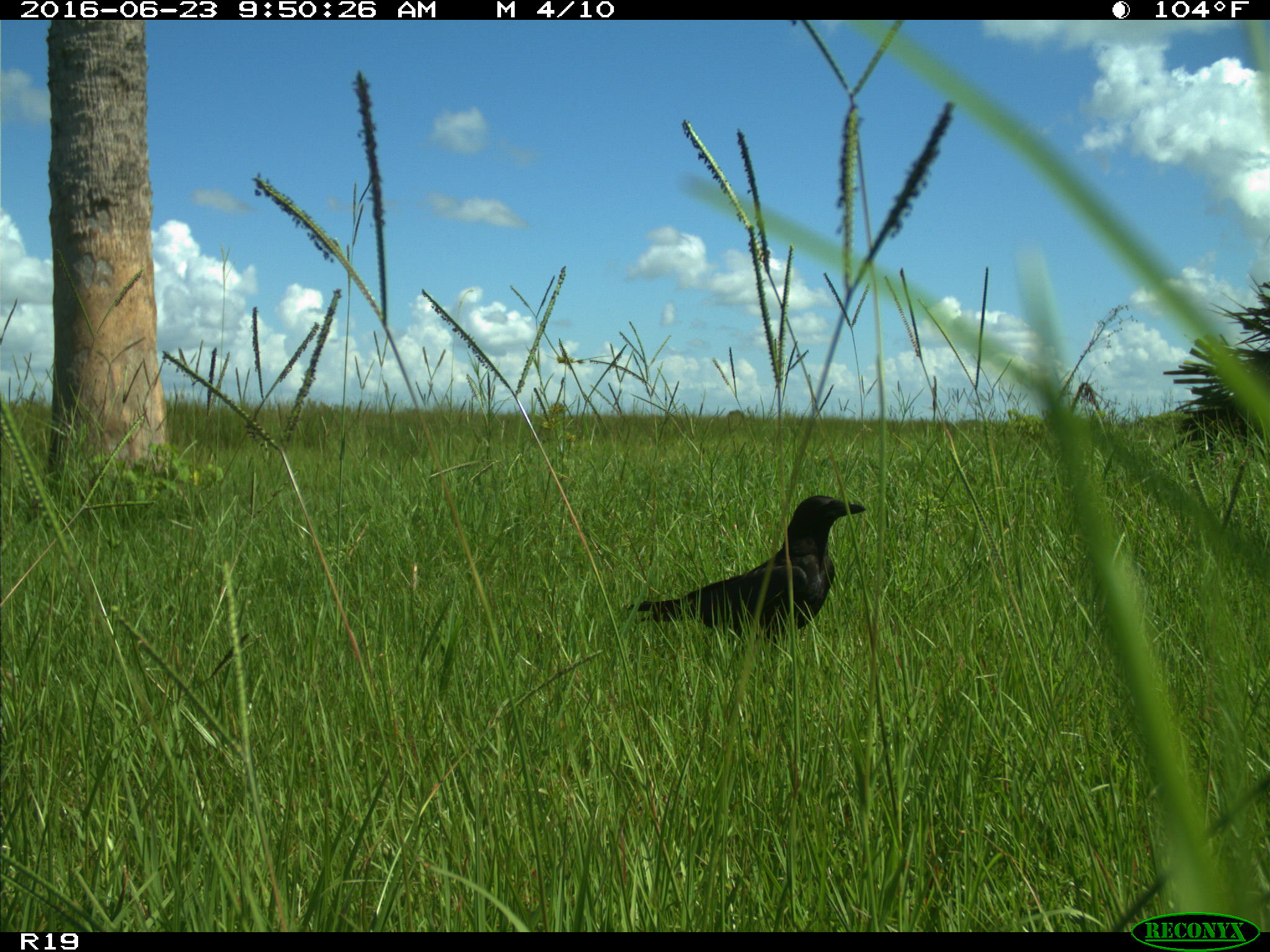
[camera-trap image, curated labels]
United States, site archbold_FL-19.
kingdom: Animalia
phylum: Chordata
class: Aves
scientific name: Aves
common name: birds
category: unidentified bird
Unidentified bird (birds) (Aves).